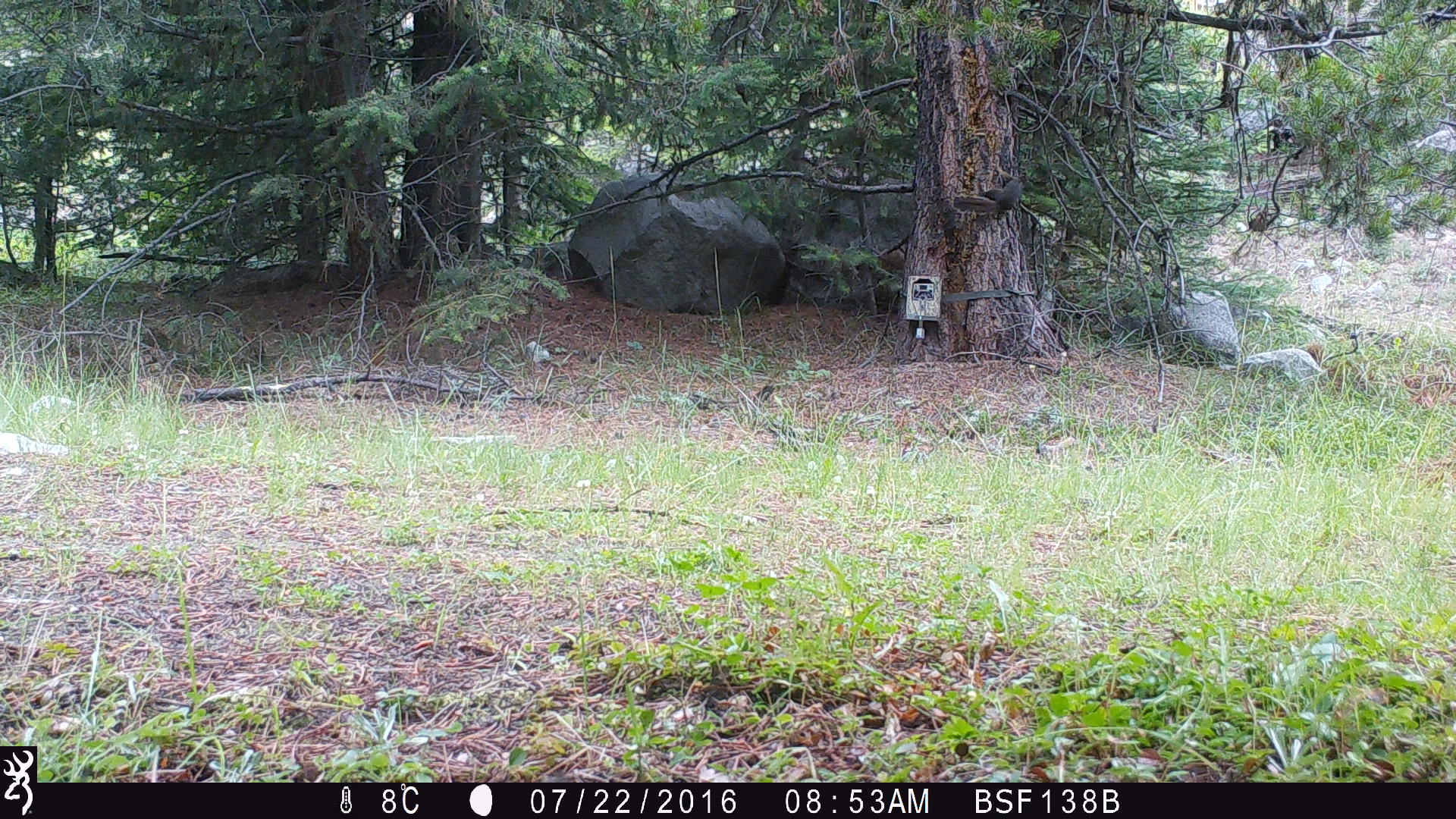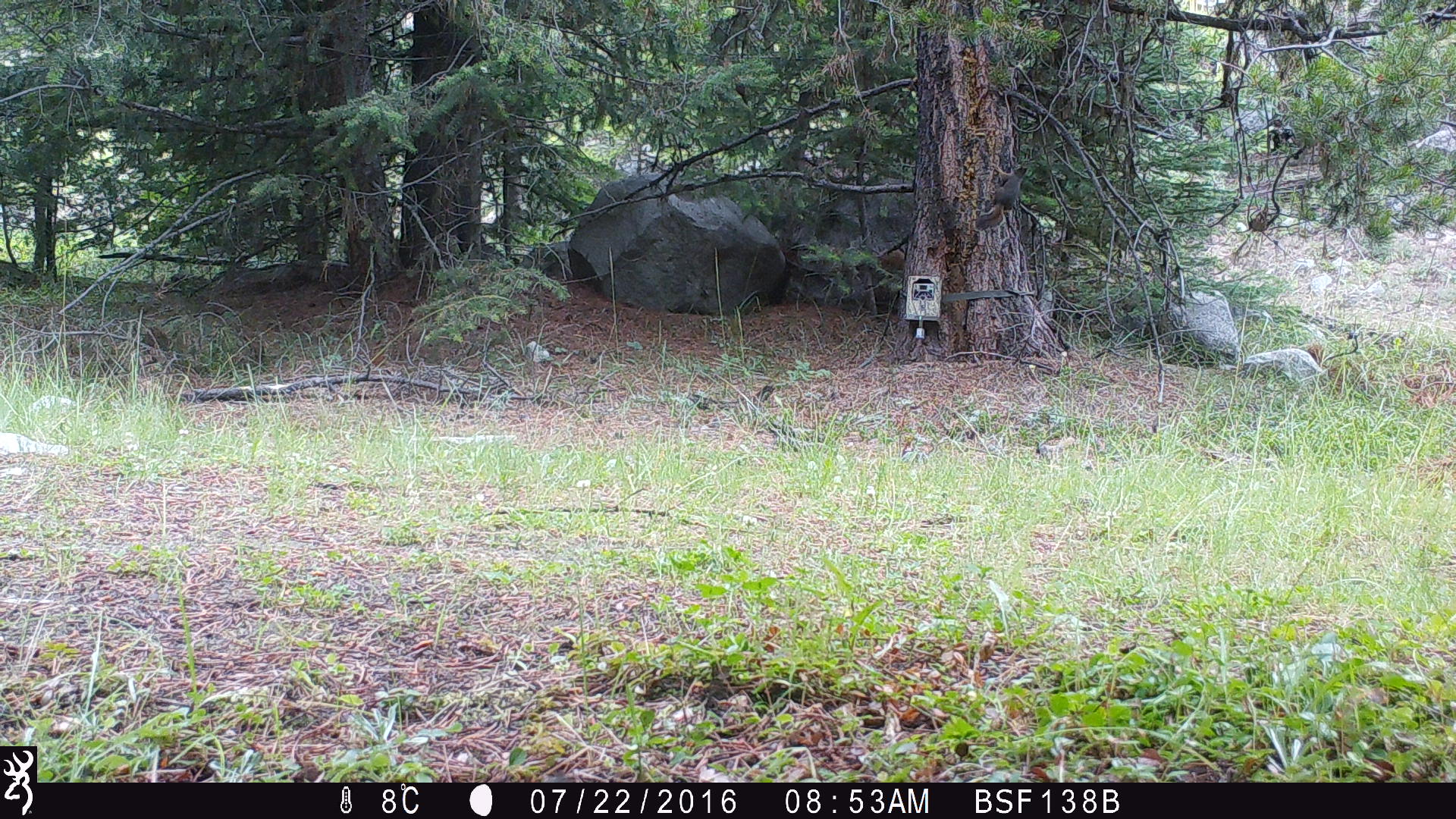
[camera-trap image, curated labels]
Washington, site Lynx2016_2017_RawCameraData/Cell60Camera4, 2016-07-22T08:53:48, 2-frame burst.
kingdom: Animalia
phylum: Chordata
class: Mammalia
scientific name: Mammalia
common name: small mammal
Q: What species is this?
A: Small mammal (Mammalia).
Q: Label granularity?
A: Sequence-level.